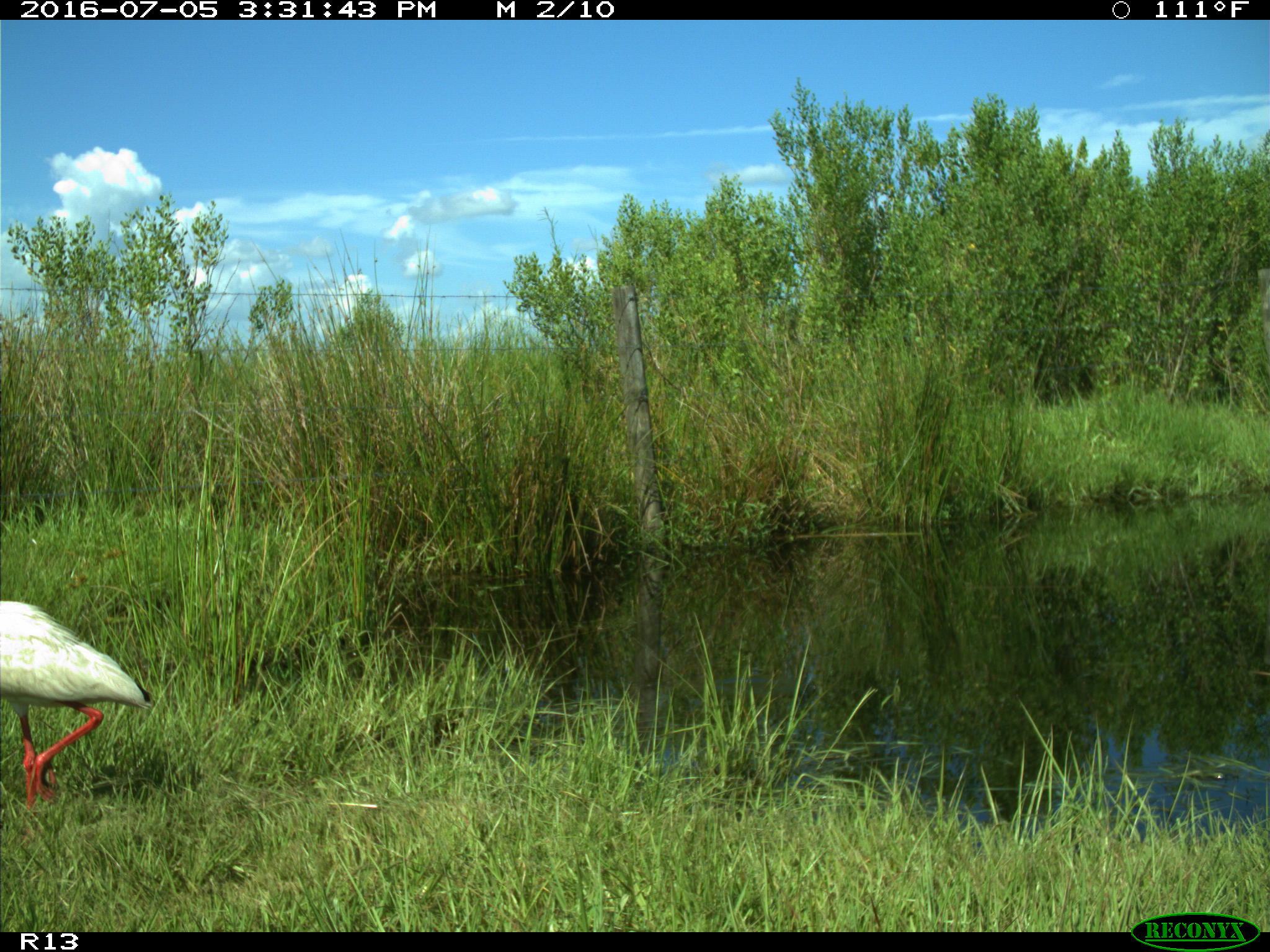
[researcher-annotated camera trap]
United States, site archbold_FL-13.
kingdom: Animalia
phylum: Chordata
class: Aves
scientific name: Aves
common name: birds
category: unidentified bird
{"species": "unidentified bird (birds) (Aves)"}